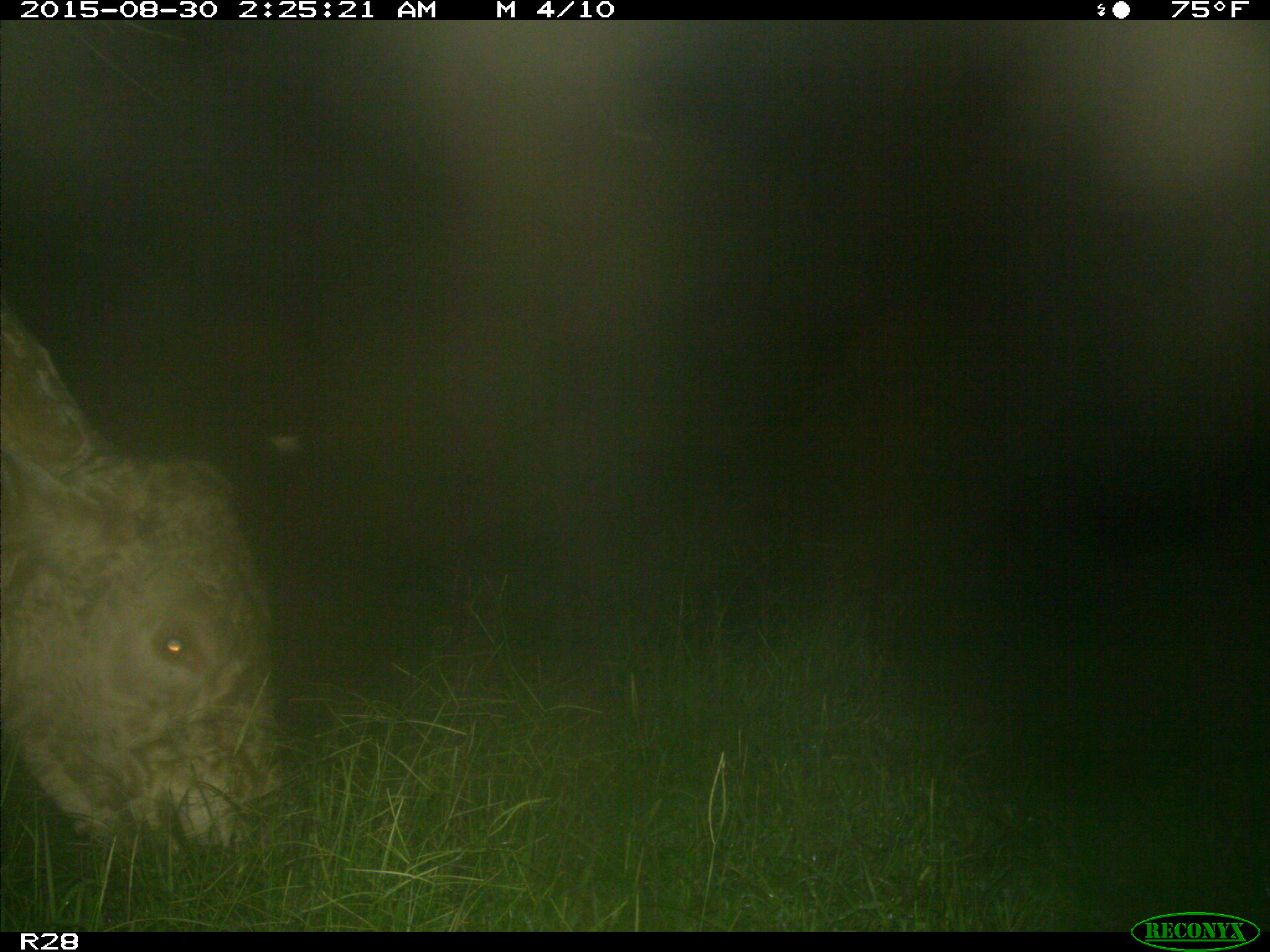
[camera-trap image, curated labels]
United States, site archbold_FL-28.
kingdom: Animalia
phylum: Chordata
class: Mammalia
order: Artiodactyla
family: Bovidae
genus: Bos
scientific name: Bos taurus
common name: domestic cow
Bos taurus (domestic cow).